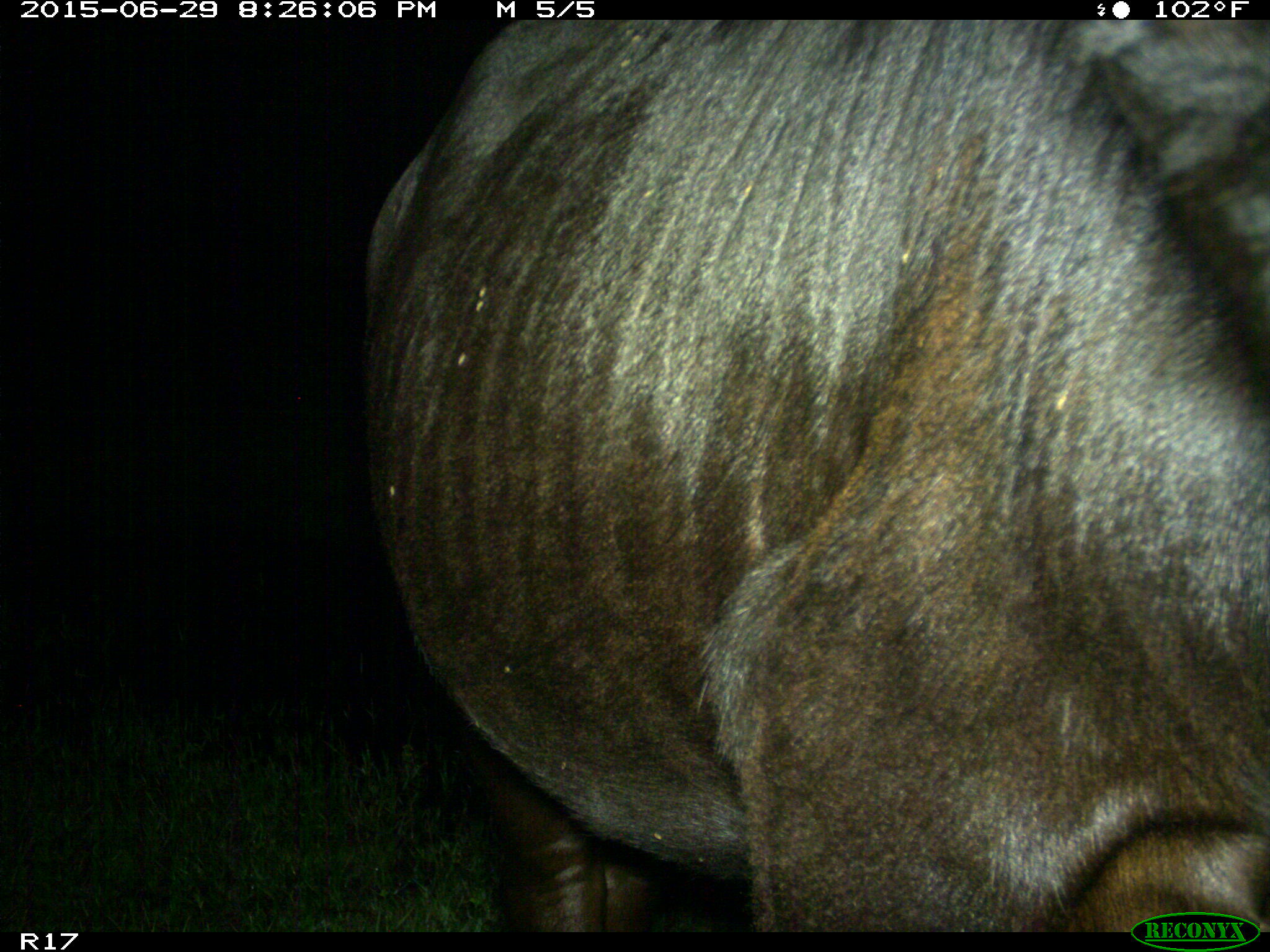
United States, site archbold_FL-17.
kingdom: Animalia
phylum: Chordata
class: Mammalia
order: Artiodactyla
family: Bovidae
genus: Bos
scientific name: Bos taurus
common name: domestic cow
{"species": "Bos taurus (domestic cow)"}